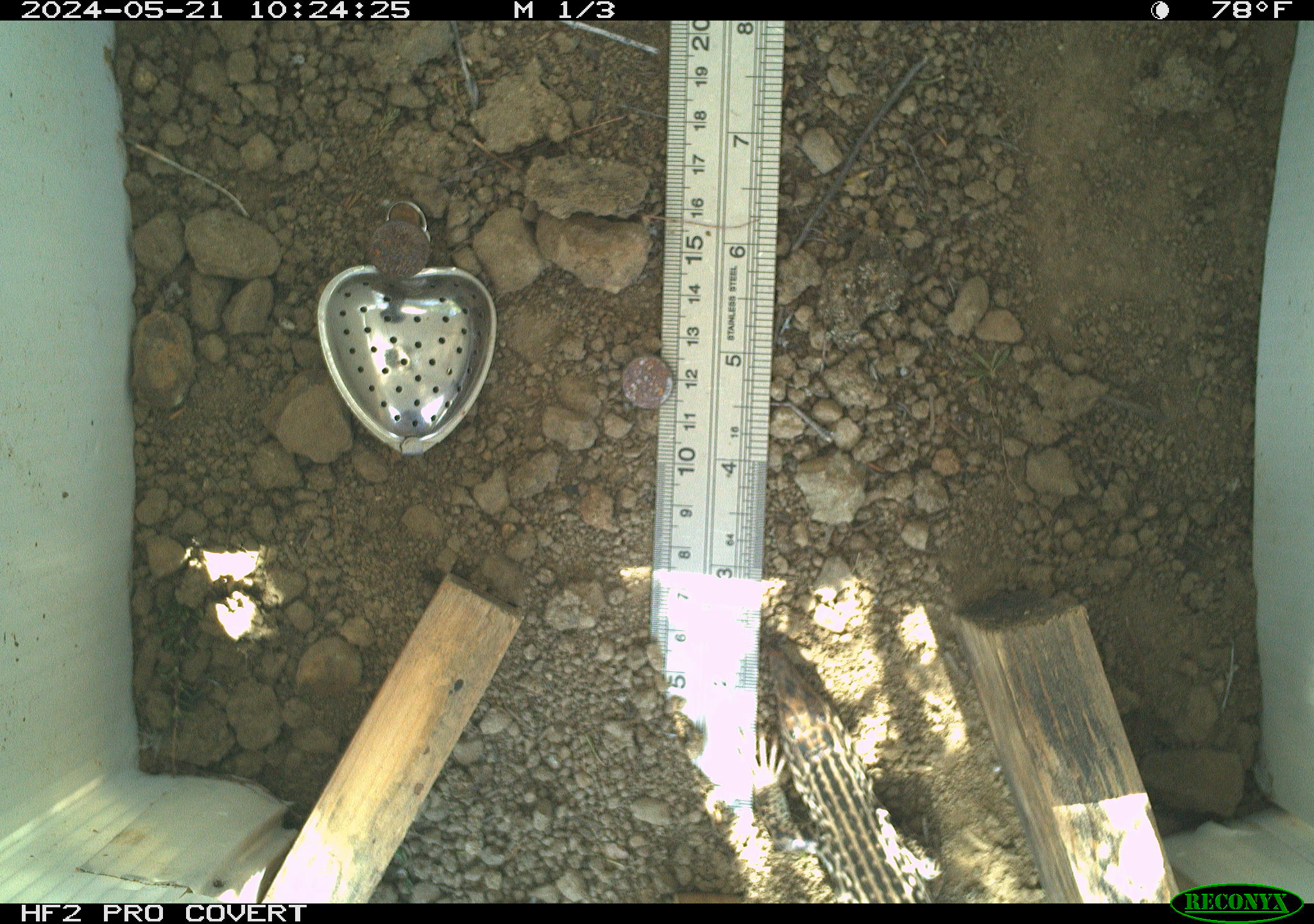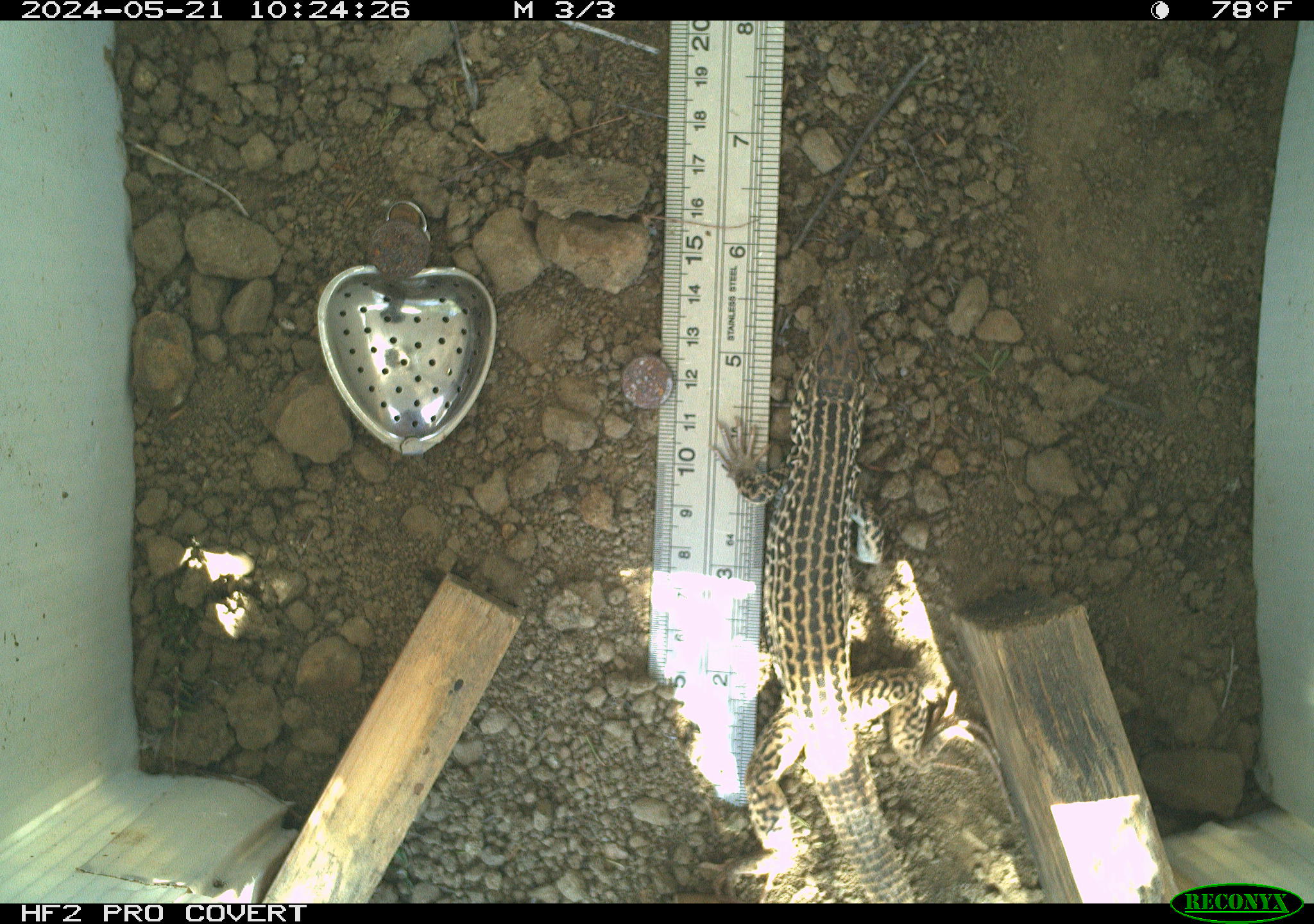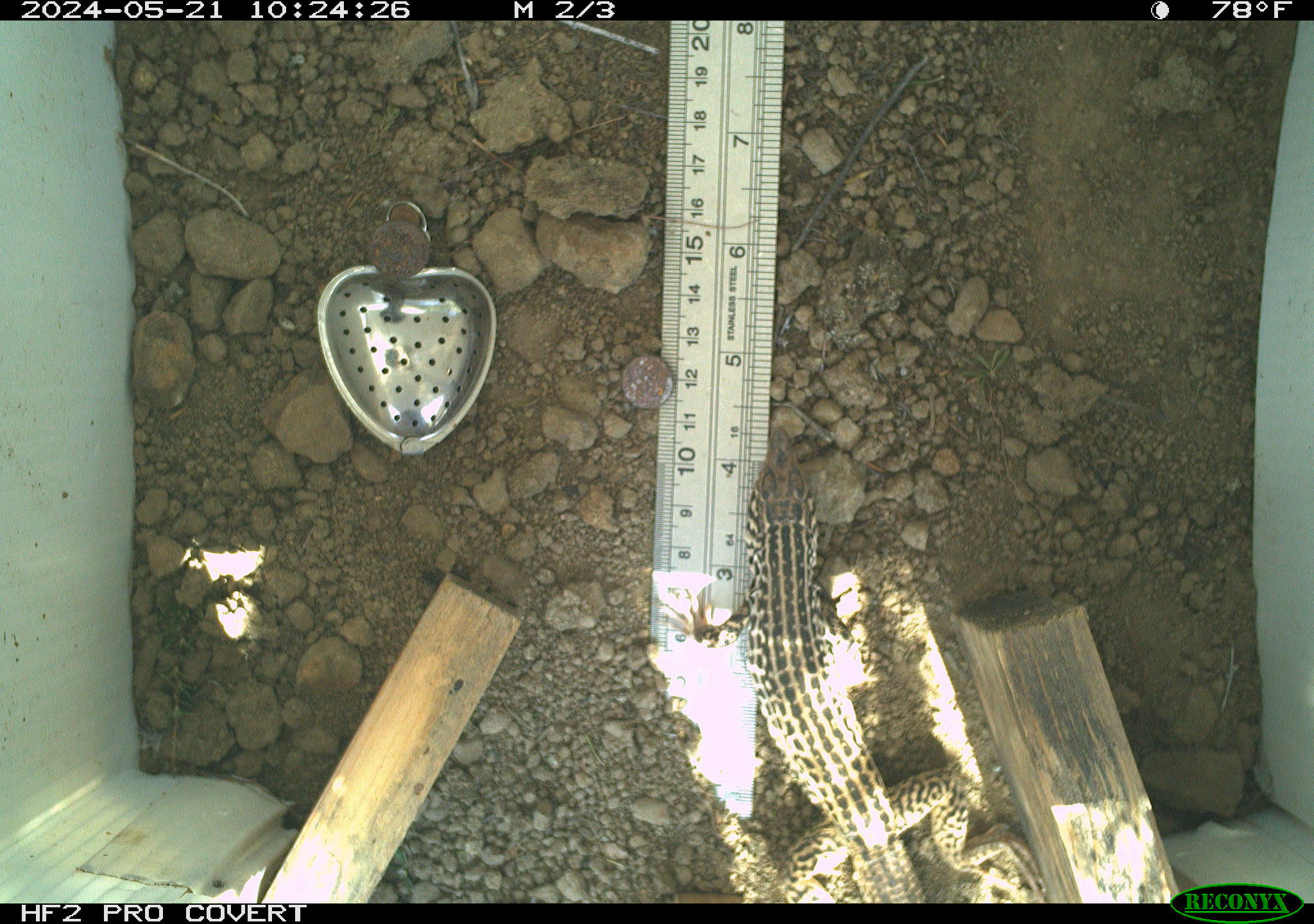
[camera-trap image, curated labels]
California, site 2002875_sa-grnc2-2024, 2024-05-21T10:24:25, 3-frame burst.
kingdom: Animalia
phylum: Chordata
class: Reptilia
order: Squamata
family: Teiidae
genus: Aspidoscelis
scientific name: Aspidoscelis tigris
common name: western whiptail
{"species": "western whiptail (Aspidoscelis tigris)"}